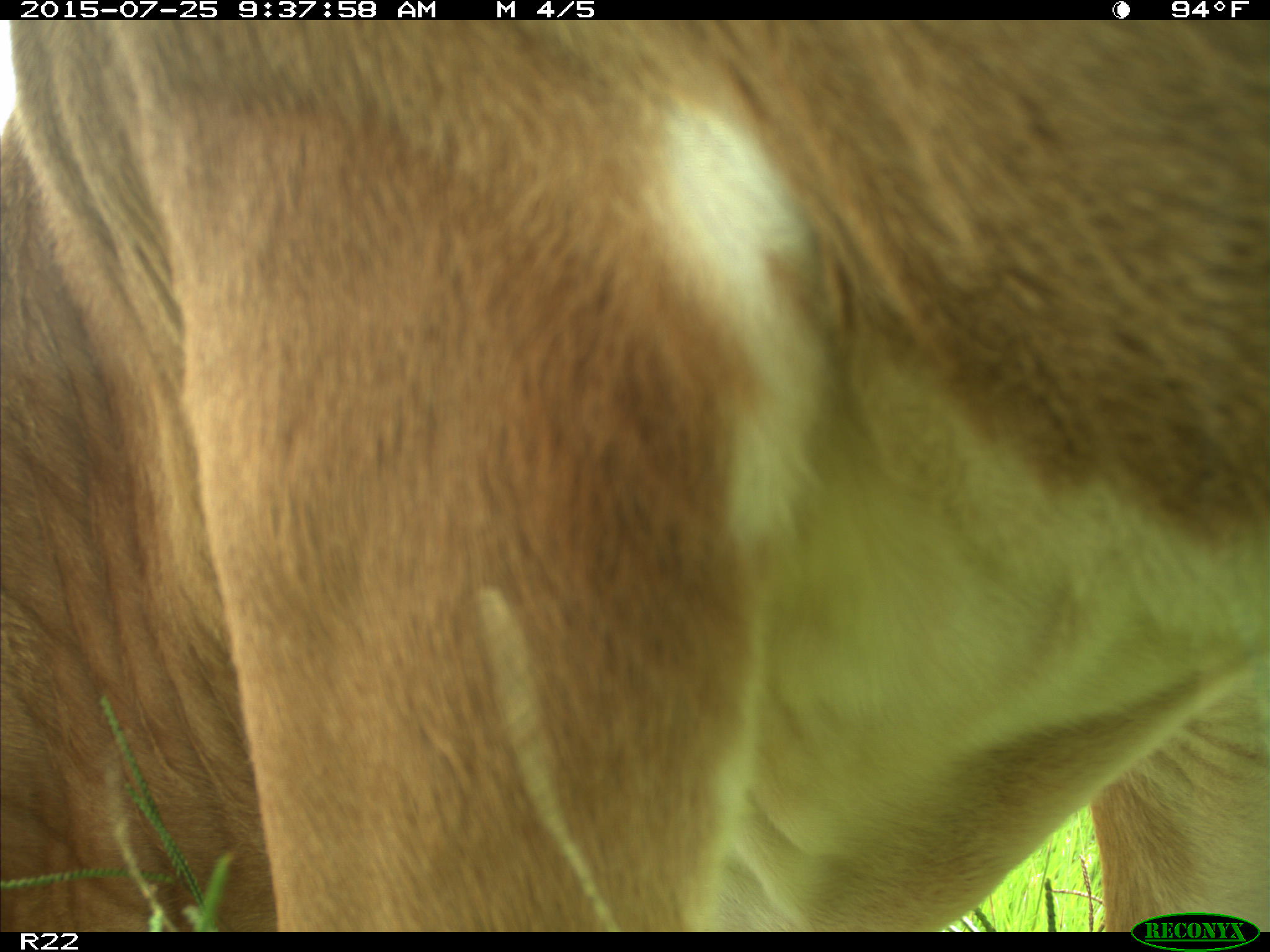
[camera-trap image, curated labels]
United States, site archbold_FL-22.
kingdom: Animalia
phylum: Chordata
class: Mammalia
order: Artiodactyla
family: Bovidae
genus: Bos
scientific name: Bos taurus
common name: domestic cow